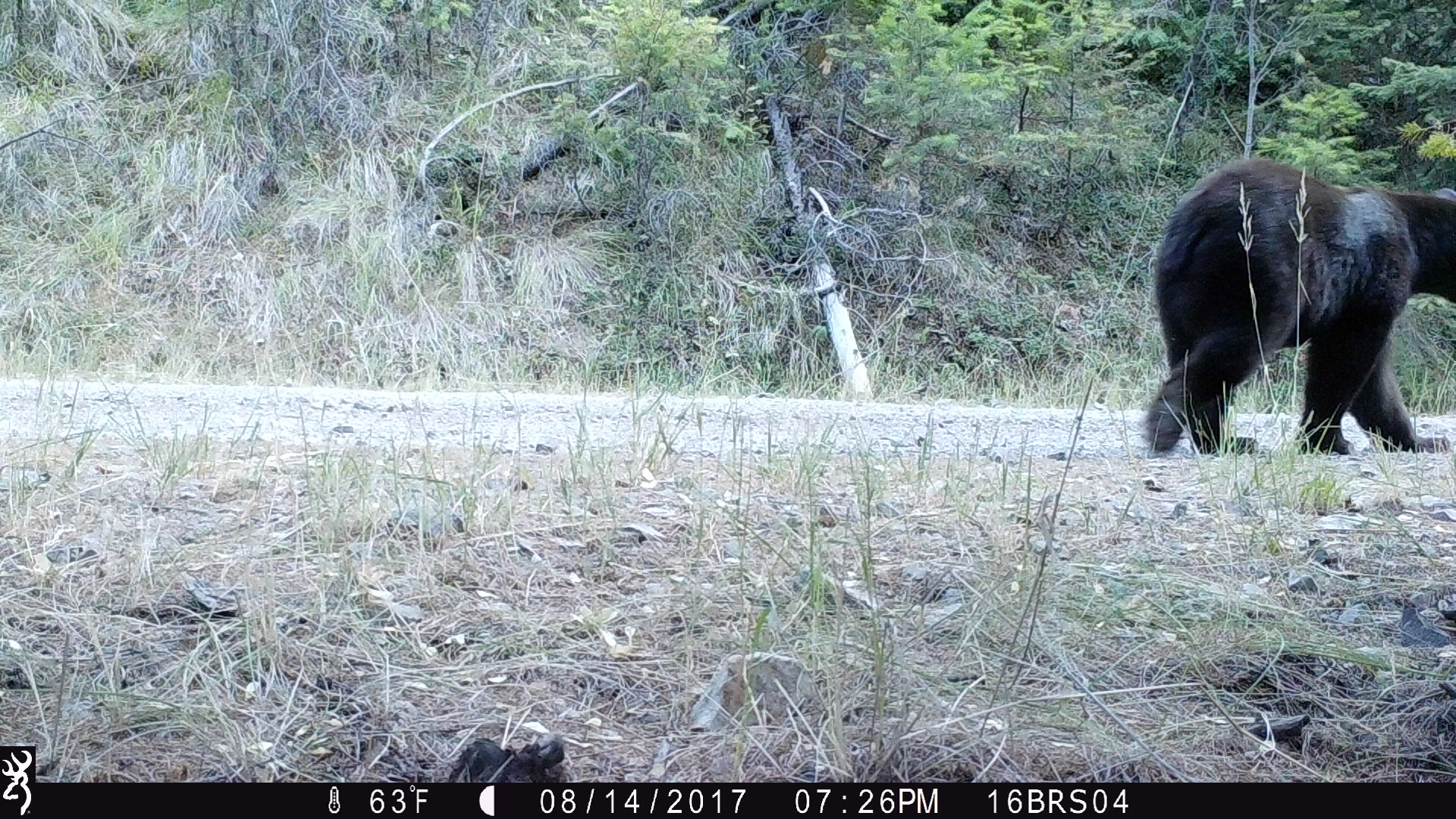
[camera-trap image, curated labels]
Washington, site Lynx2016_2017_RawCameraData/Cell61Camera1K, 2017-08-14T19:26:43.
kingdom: Animalia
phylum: Chordata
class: Mammalia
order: Carnivora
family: Ursidae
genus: Ursus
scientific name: Ursus americanus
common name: american black bear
Ursus americanus (american black bear). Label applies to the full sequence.